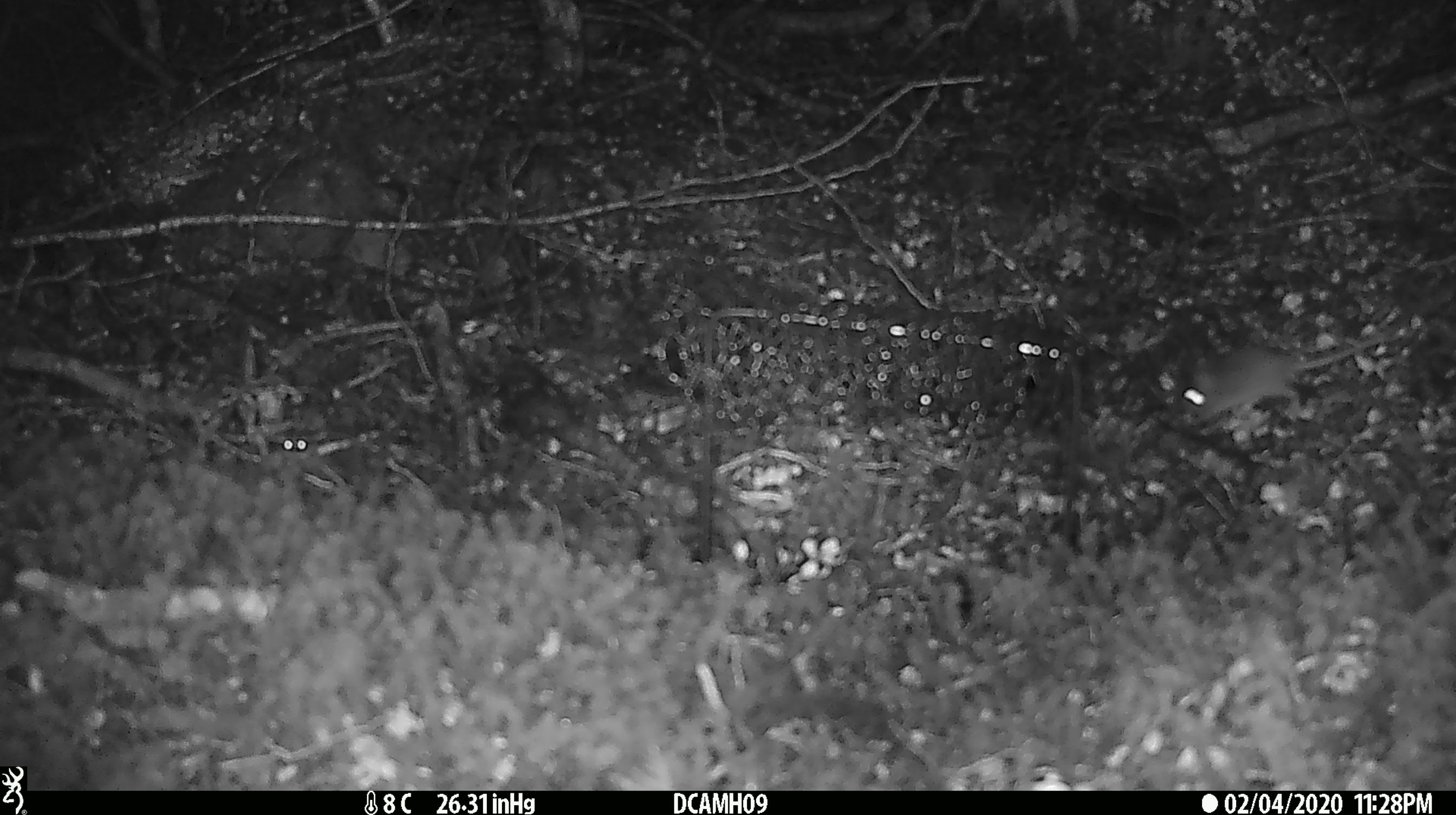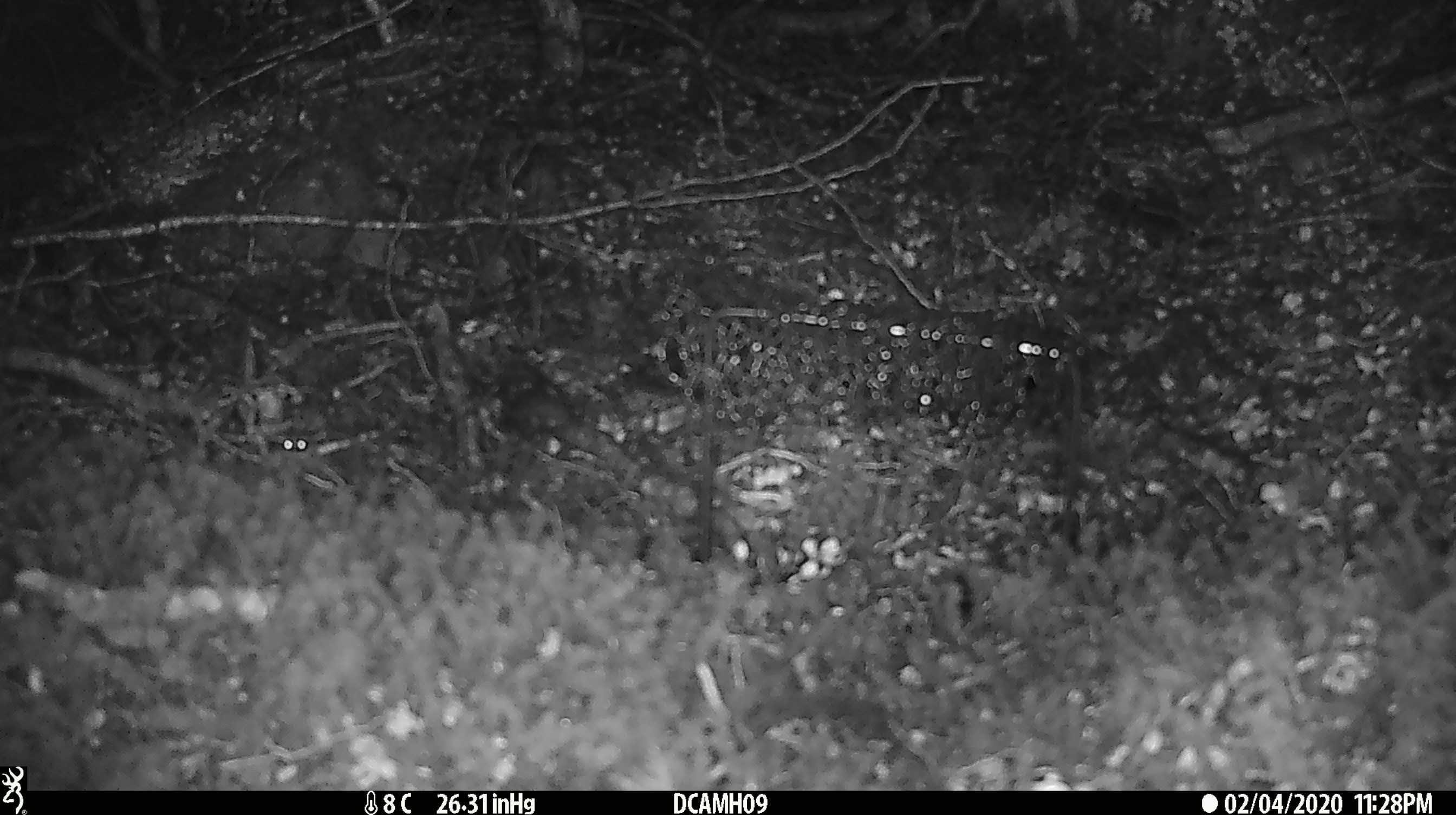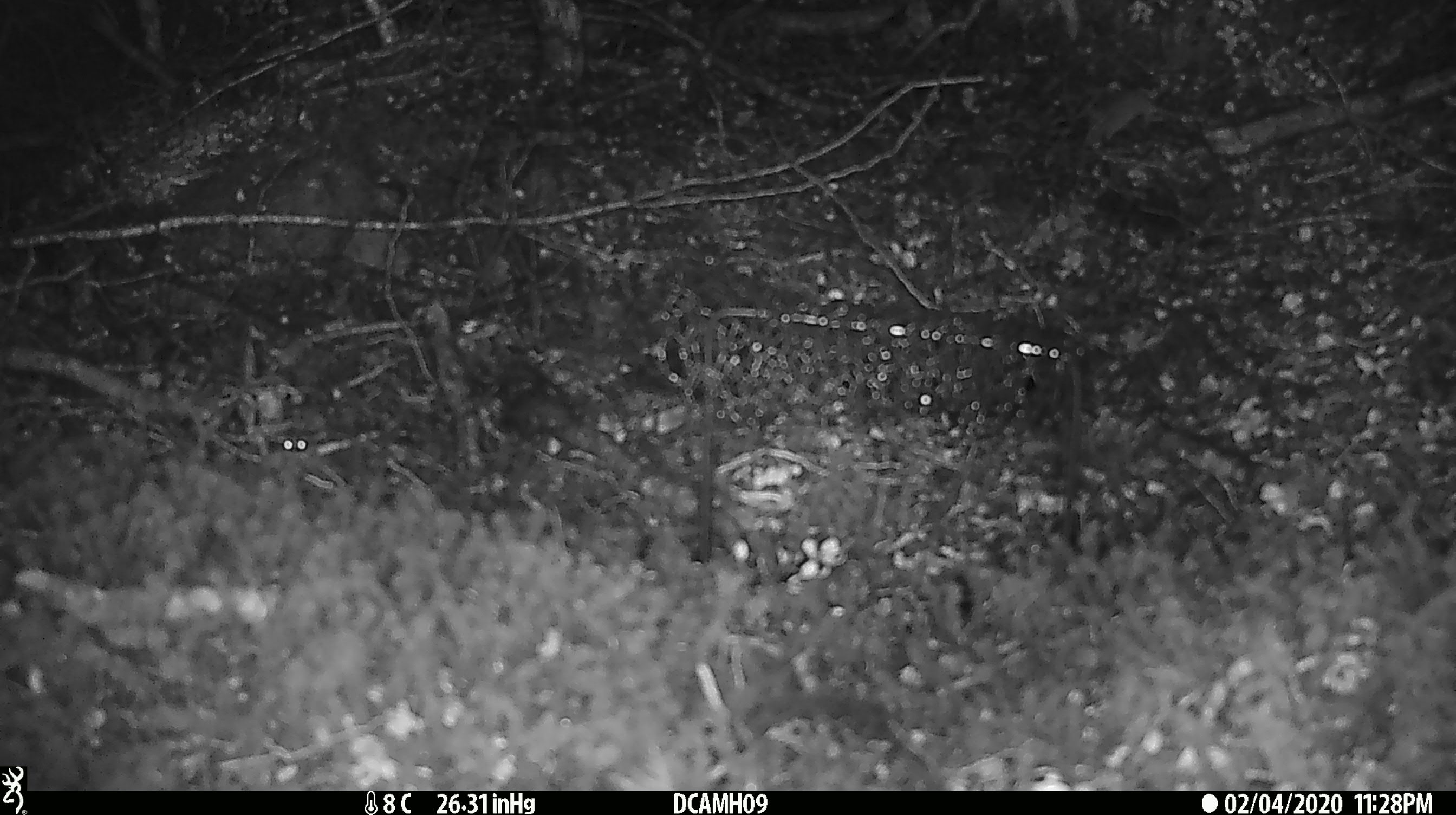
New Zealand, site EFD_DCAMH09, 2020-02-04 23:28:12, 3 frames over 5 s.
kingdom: Animalia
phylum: Chordata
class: Mammalia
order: Rodentia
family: Muridae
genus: Mus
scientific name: Mus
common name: mouse